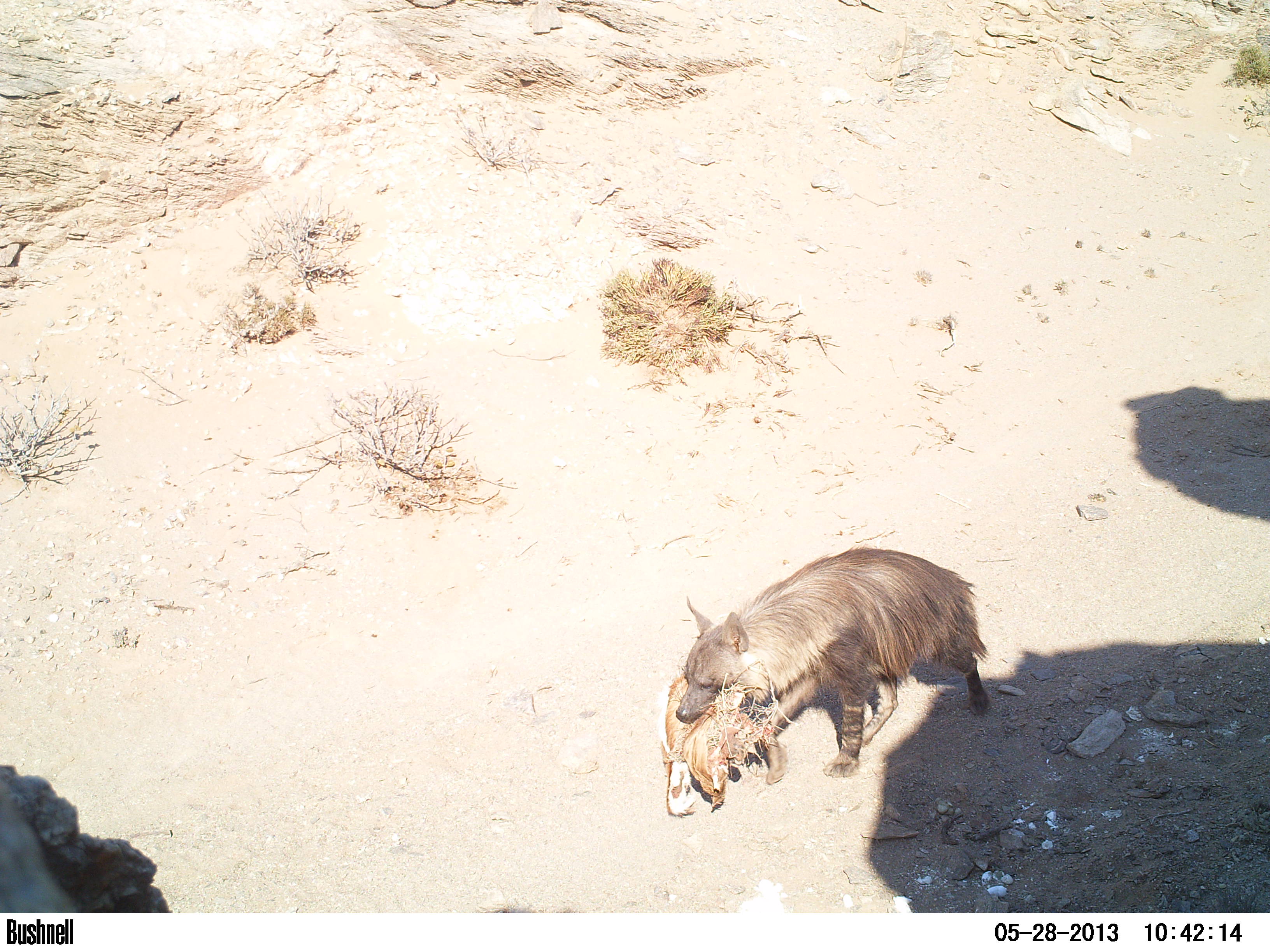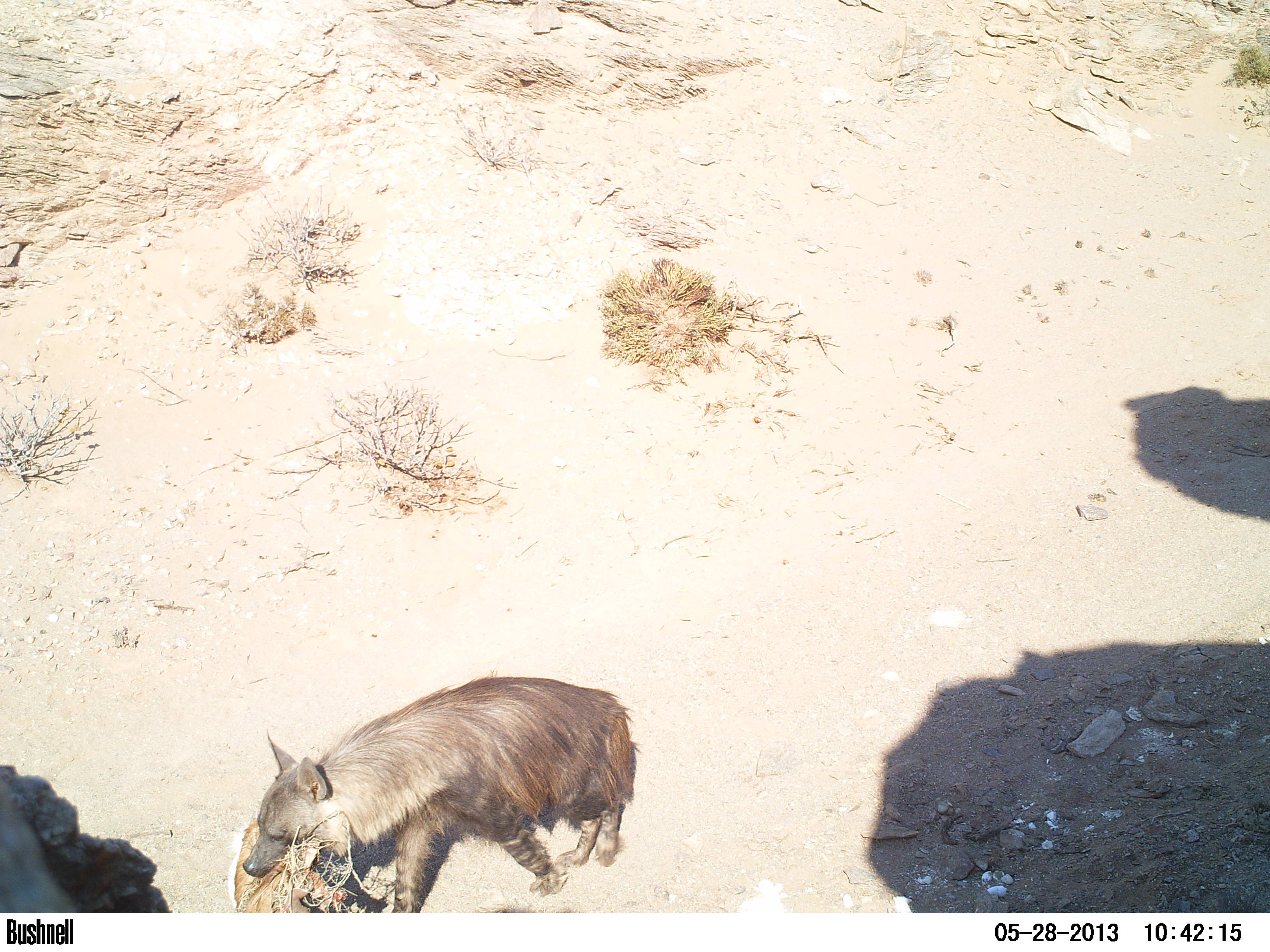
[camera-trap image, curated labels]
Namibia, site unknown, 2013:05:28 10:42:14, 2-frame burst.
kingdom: Animalia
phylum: Chordata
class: Mammalia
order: Carnivora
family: Hyaenidae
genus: Parahyaena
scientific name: Parahyaena brunnea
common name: brown hyena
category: hyaena brunnea